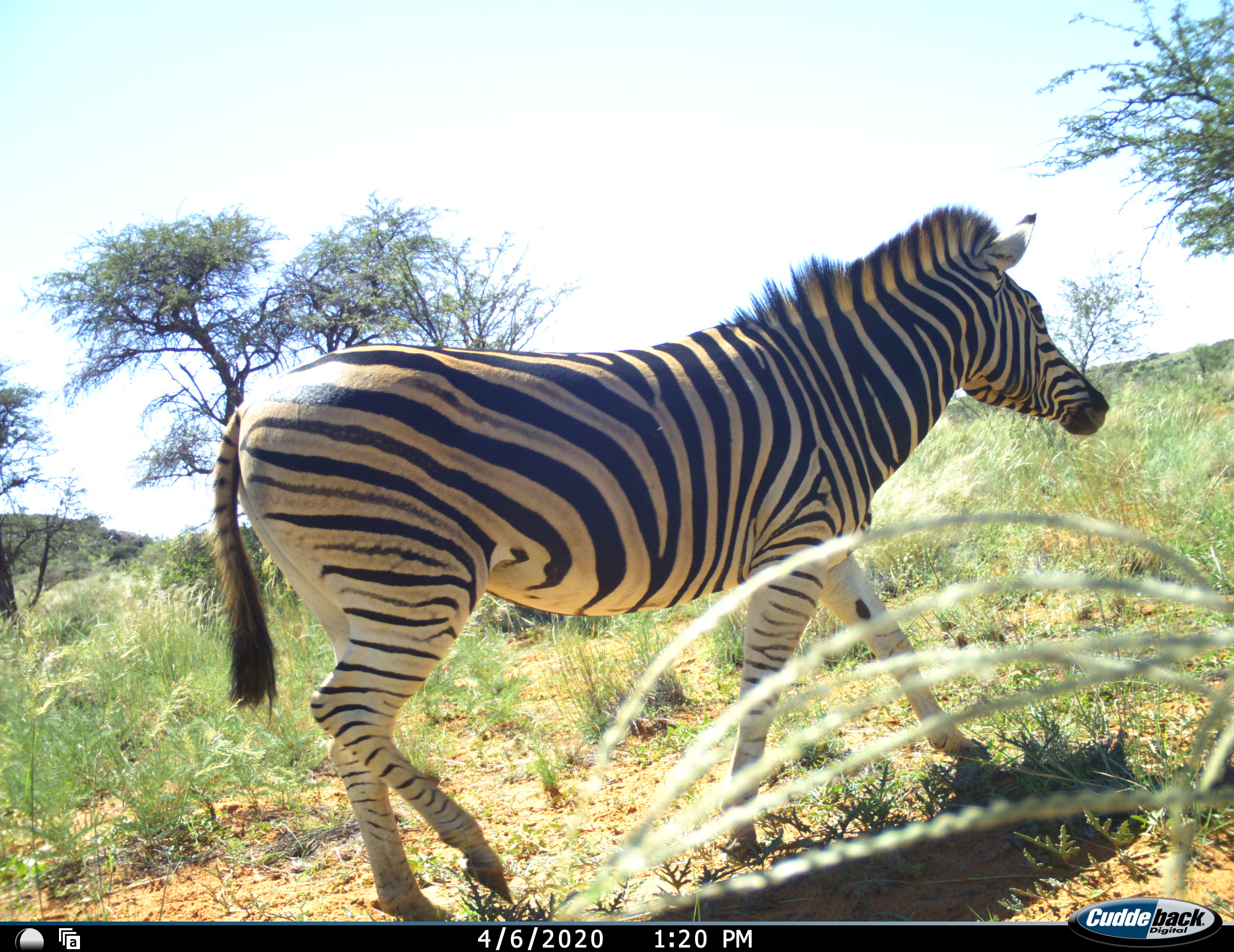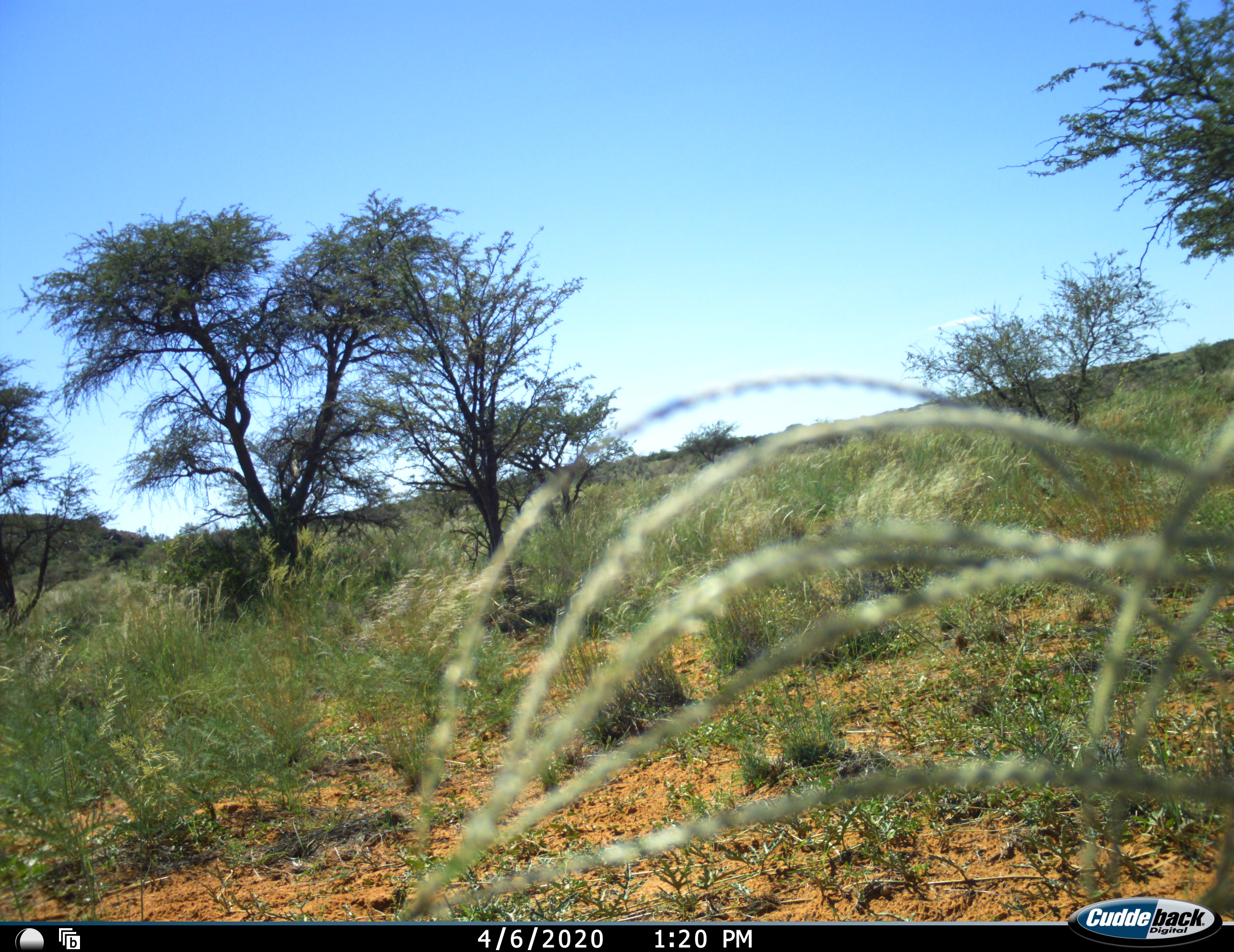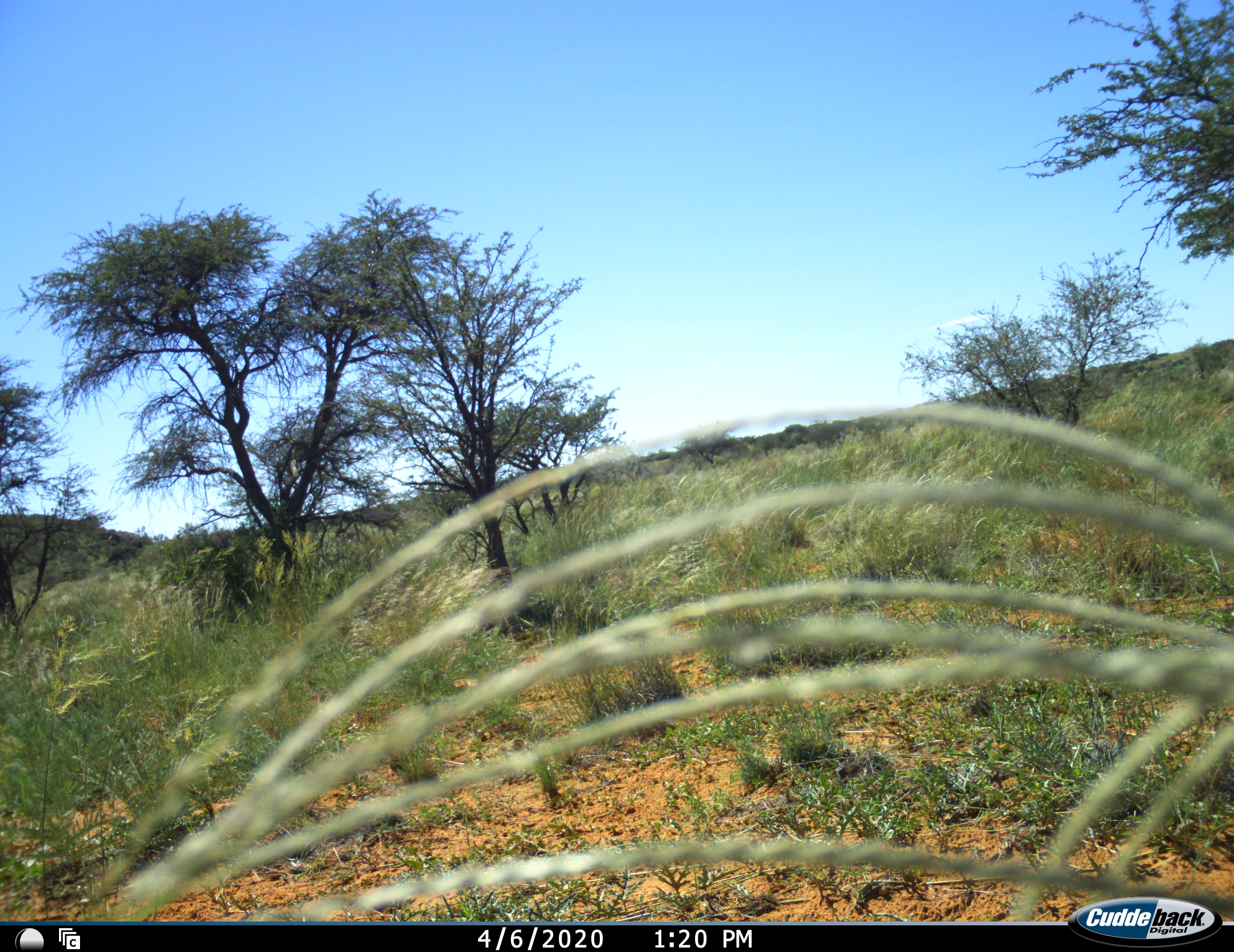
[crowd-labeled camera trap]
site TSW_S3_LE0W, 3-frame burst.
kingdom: Animalia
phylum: Chordata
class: Mammalia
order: Perissodactyla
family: Equidae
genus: Equus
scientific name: Equus quagga burchellii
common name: burchell's zebra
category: zebraburchells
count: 1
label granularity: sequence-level